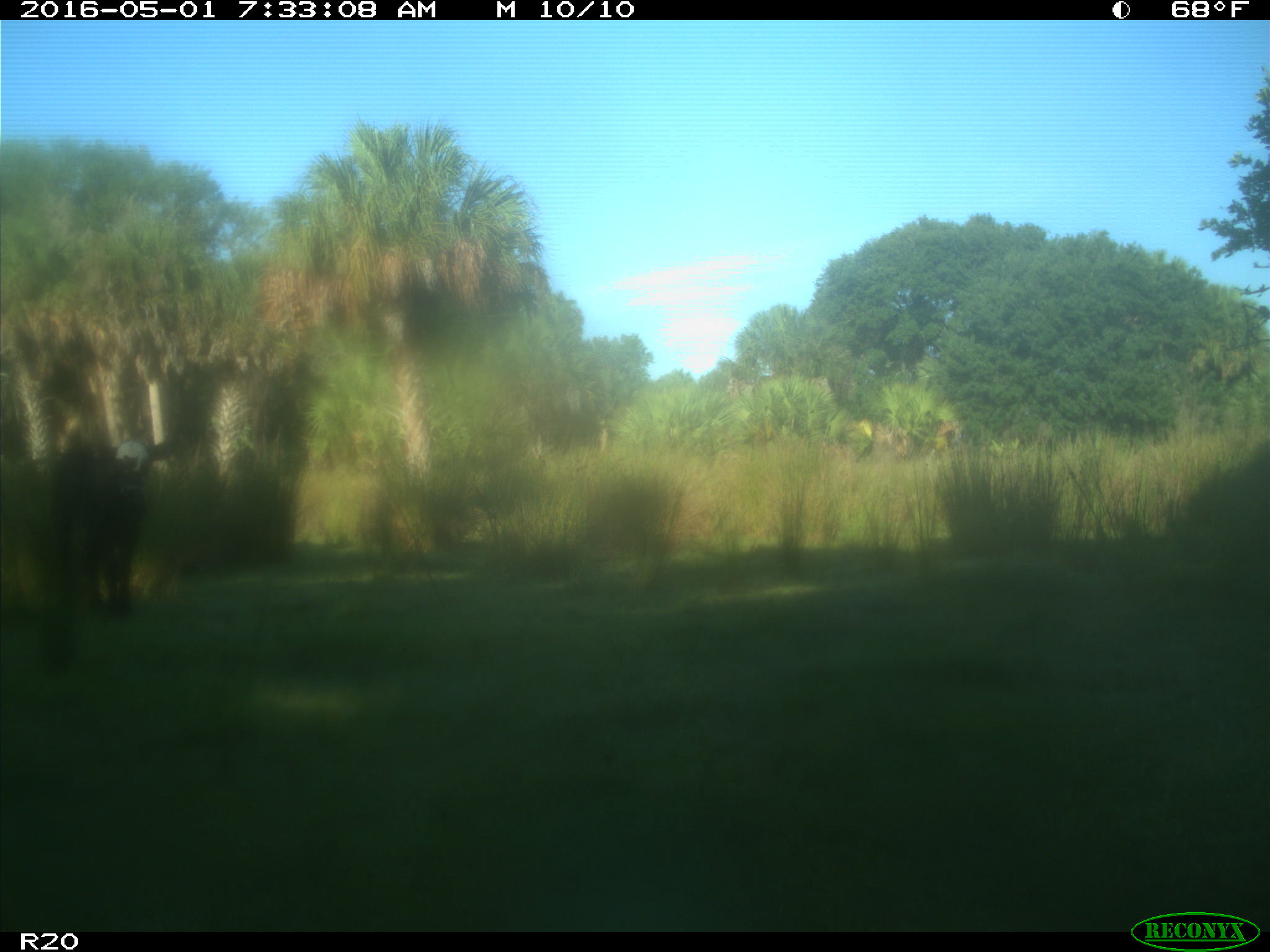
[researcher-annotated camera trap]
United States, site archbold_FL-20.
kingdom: Animalia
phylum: Chordata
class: Mammalia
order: Artiodactyla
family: Bovidae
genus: Bos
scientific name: Bos taurus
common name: domestic cow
Bos taurus (domestic cow).